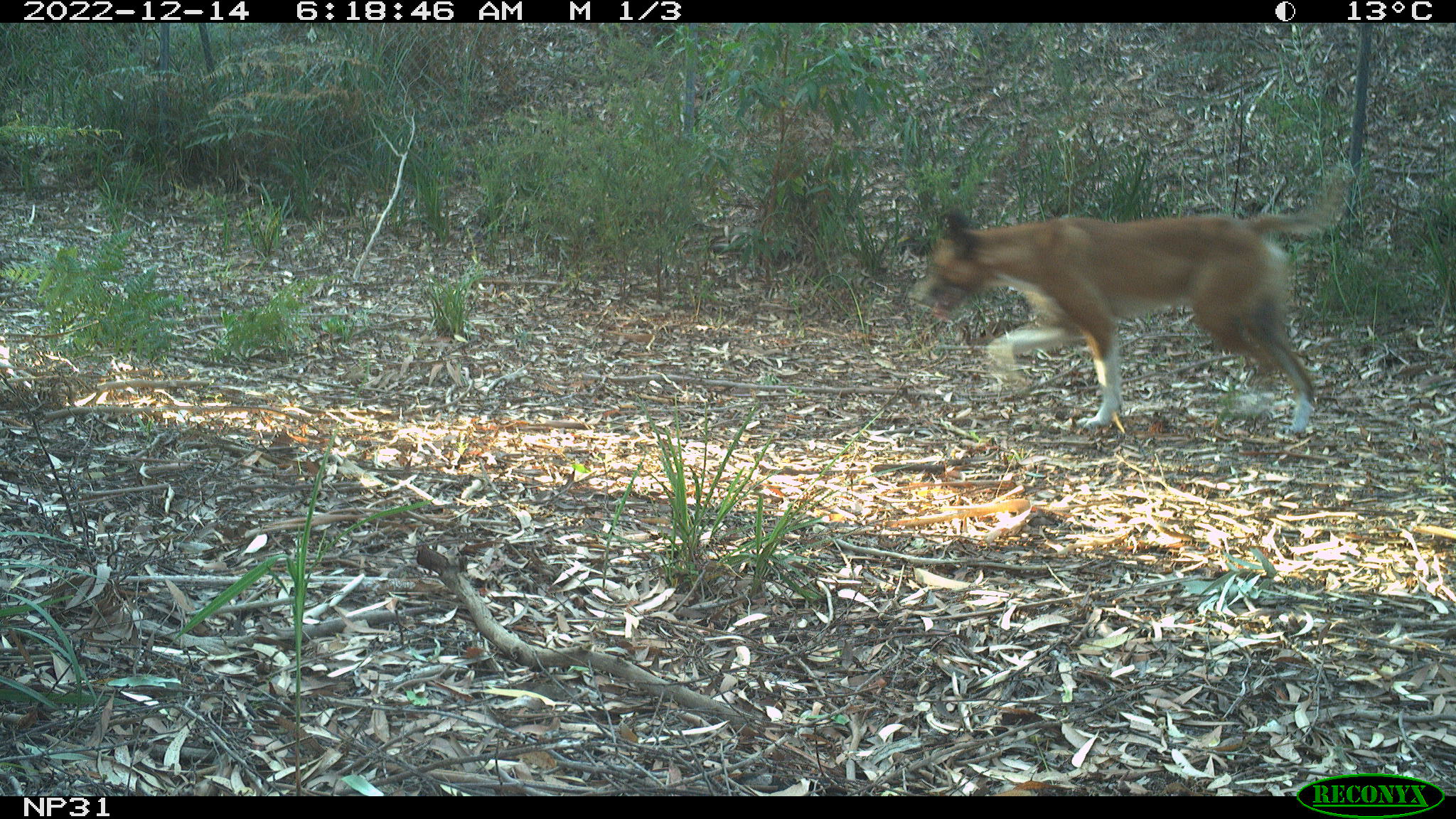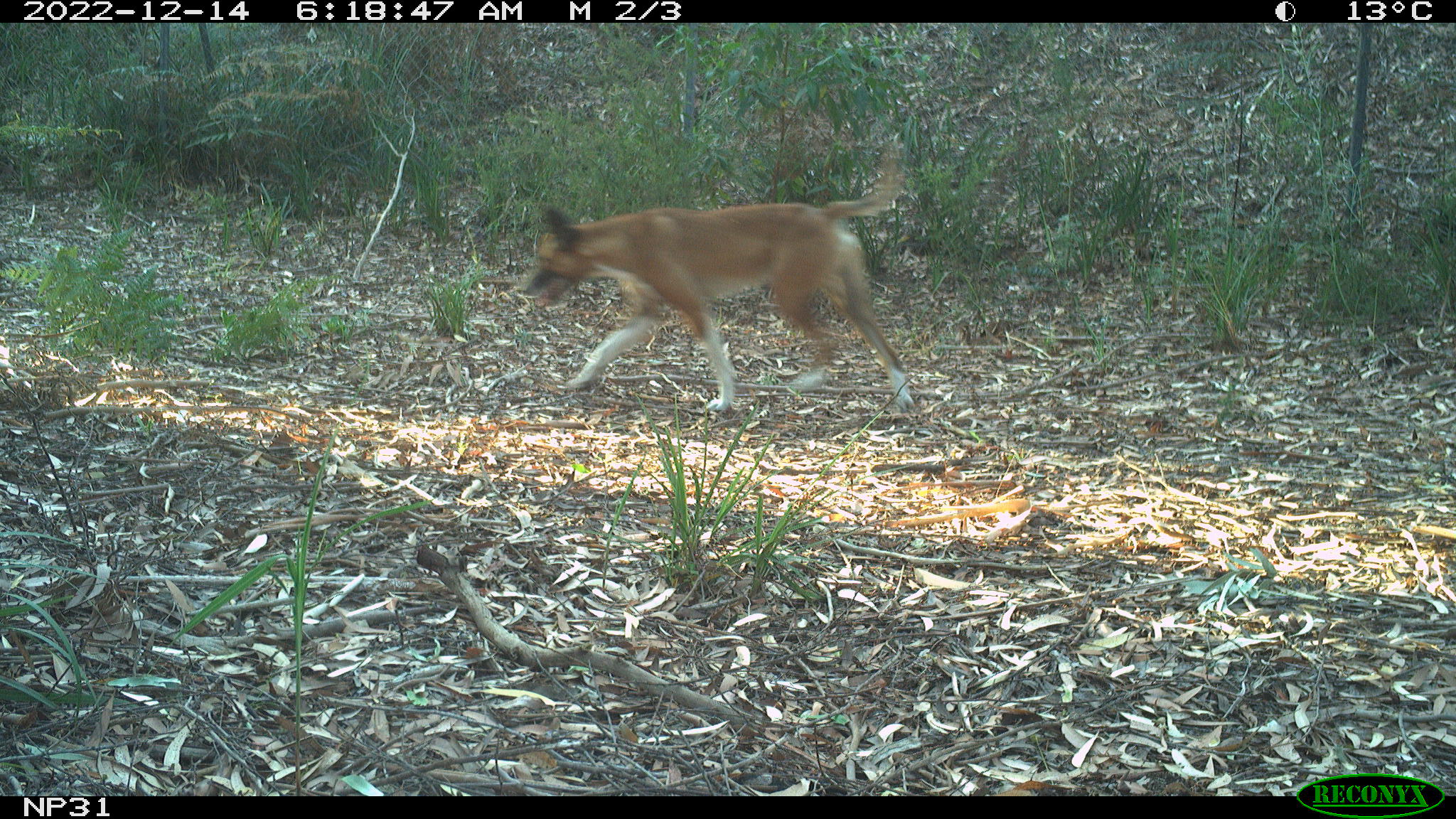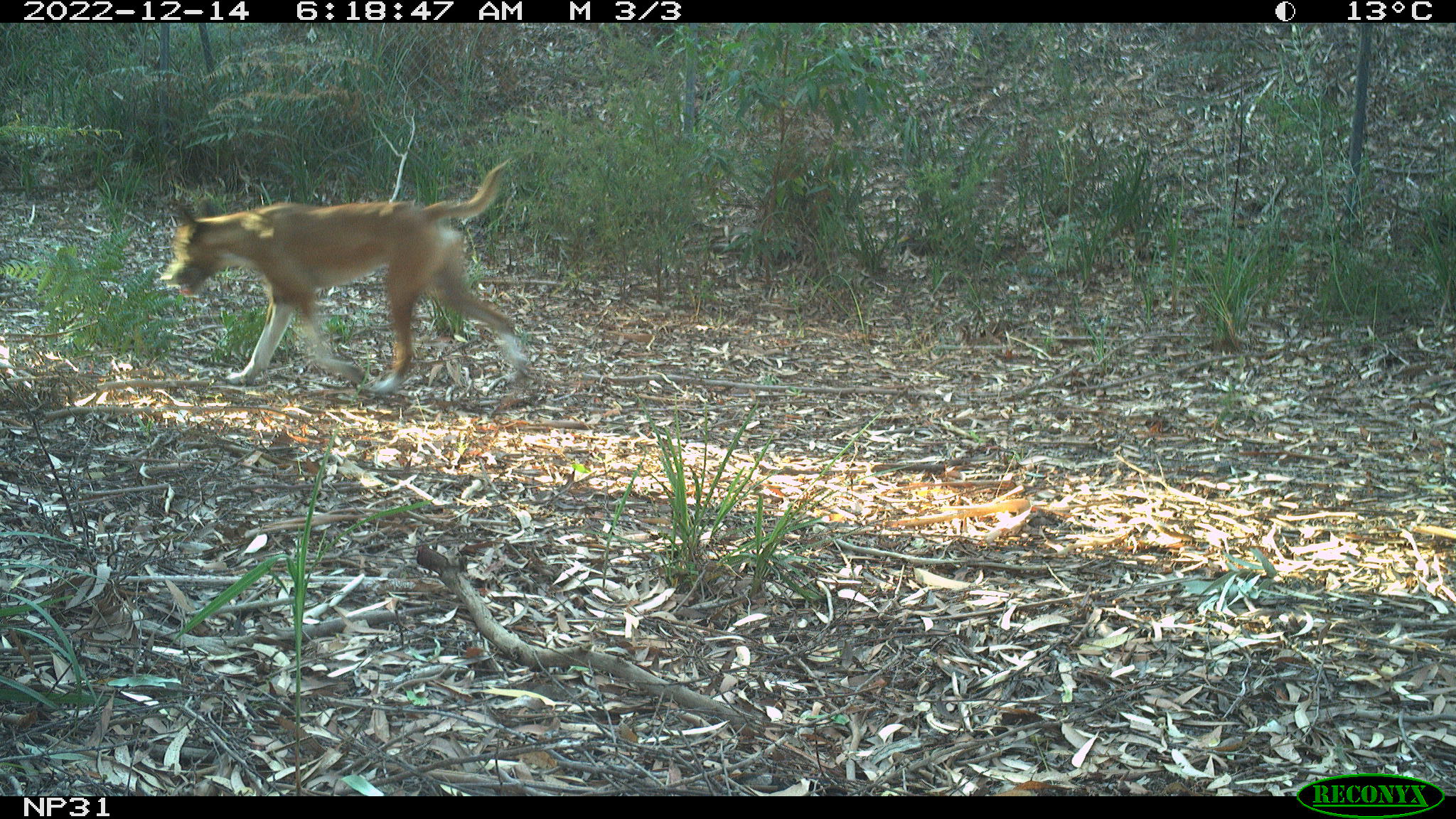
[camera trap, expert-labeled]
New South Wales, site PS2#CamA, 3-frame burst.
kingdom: Animalia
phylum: Chordata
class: Mammalia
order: Carnivora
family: Canidae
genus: Canis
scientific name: Canis familiaris dingo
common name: dingo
Dingo (Canis familiaris dingo).